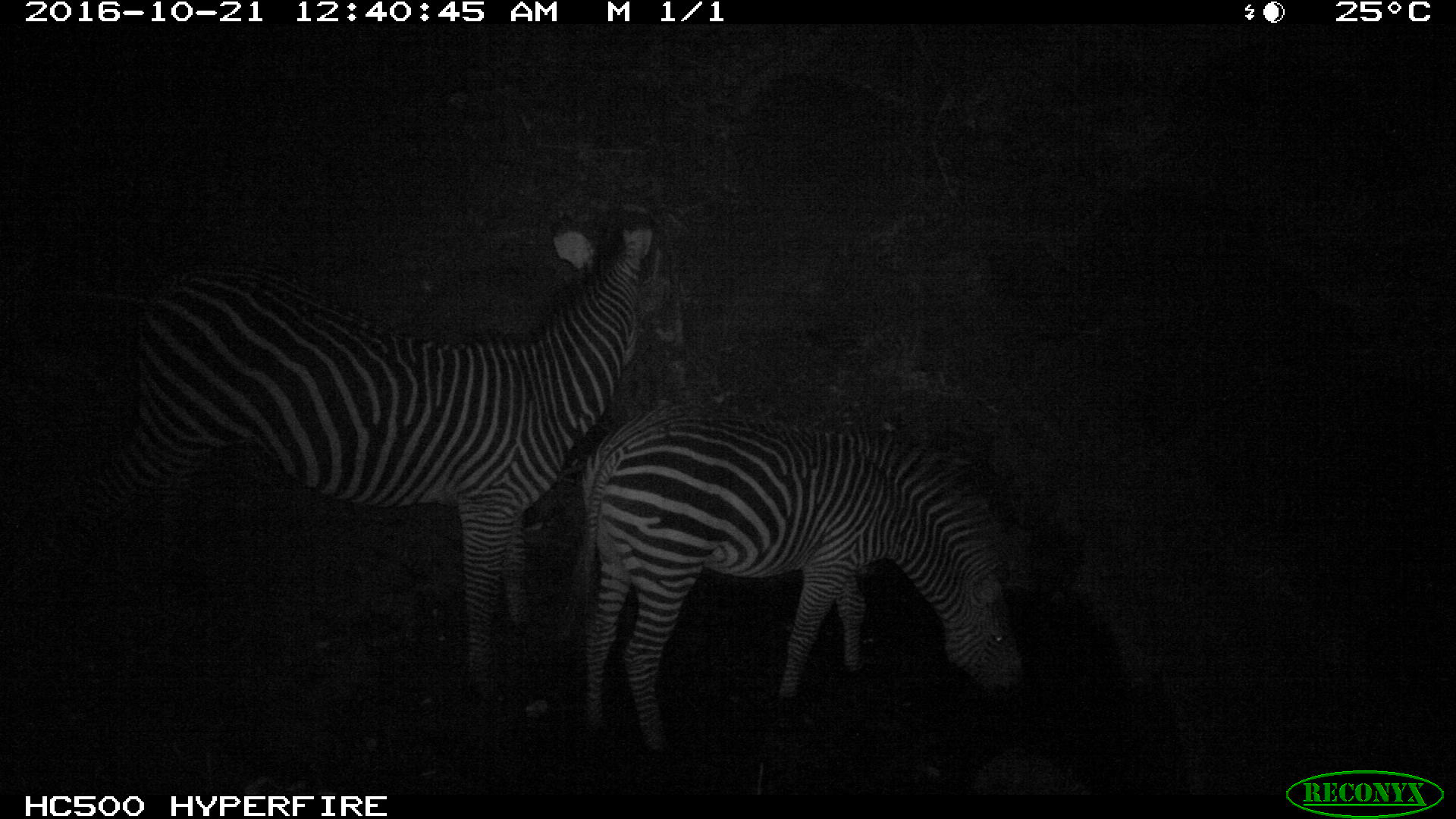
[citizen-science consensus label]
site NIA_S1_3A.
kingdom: Animalia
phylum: Chordata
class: Mammalia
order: Perissodactyla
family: Equidae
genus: Equus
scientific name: Equus quagga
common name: plains zebra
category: zebraplains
Zebraplains (plains zebra) (Equus quagga), count 2. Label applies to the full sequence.